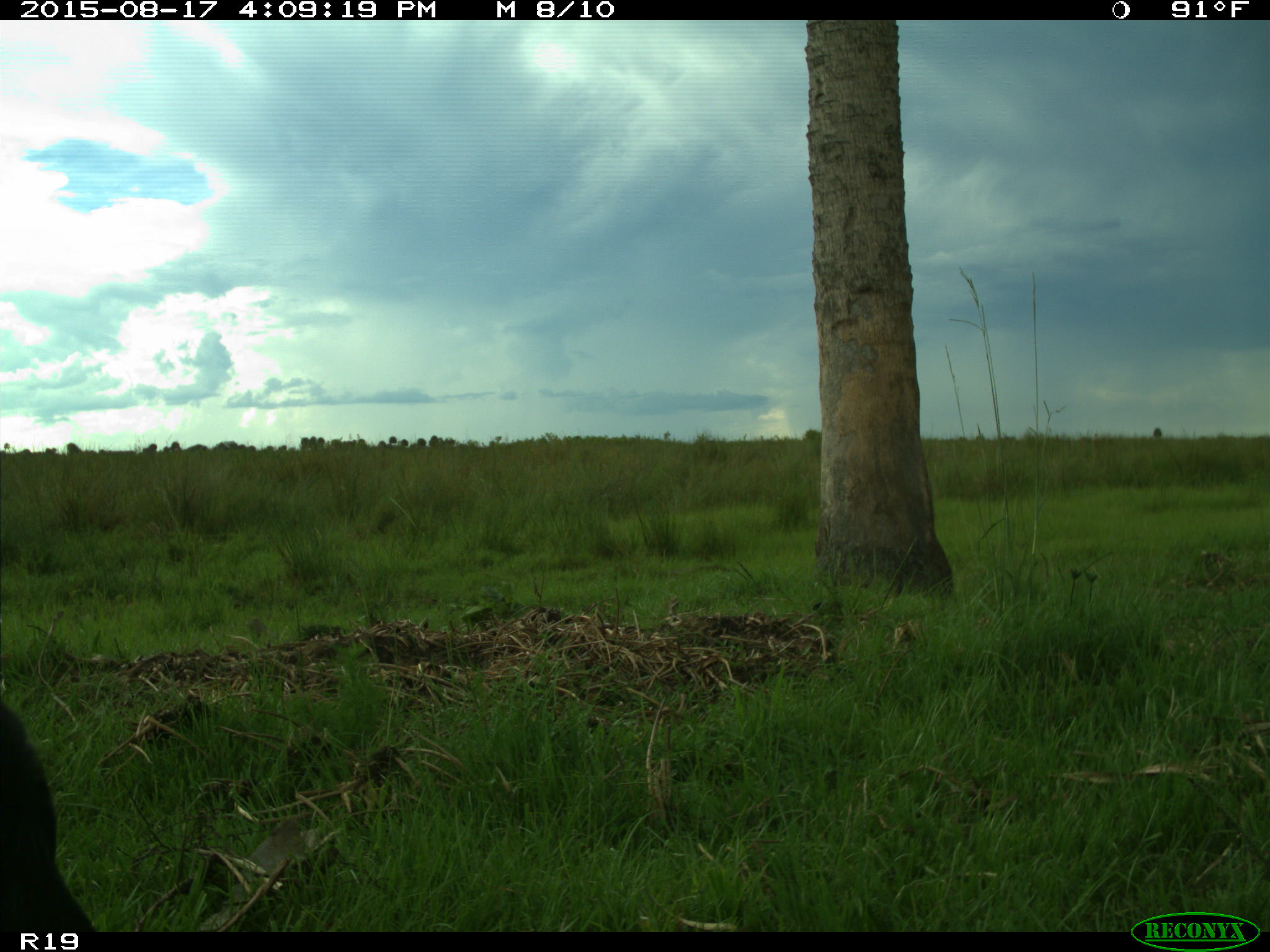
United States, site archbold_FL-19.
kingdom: Animalia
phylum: Chordata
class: Mammalia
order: Artiodactyla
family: Bovidae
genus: Bos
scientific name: Bos taurus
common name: domestic cow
Bos taurus (domestic cow).